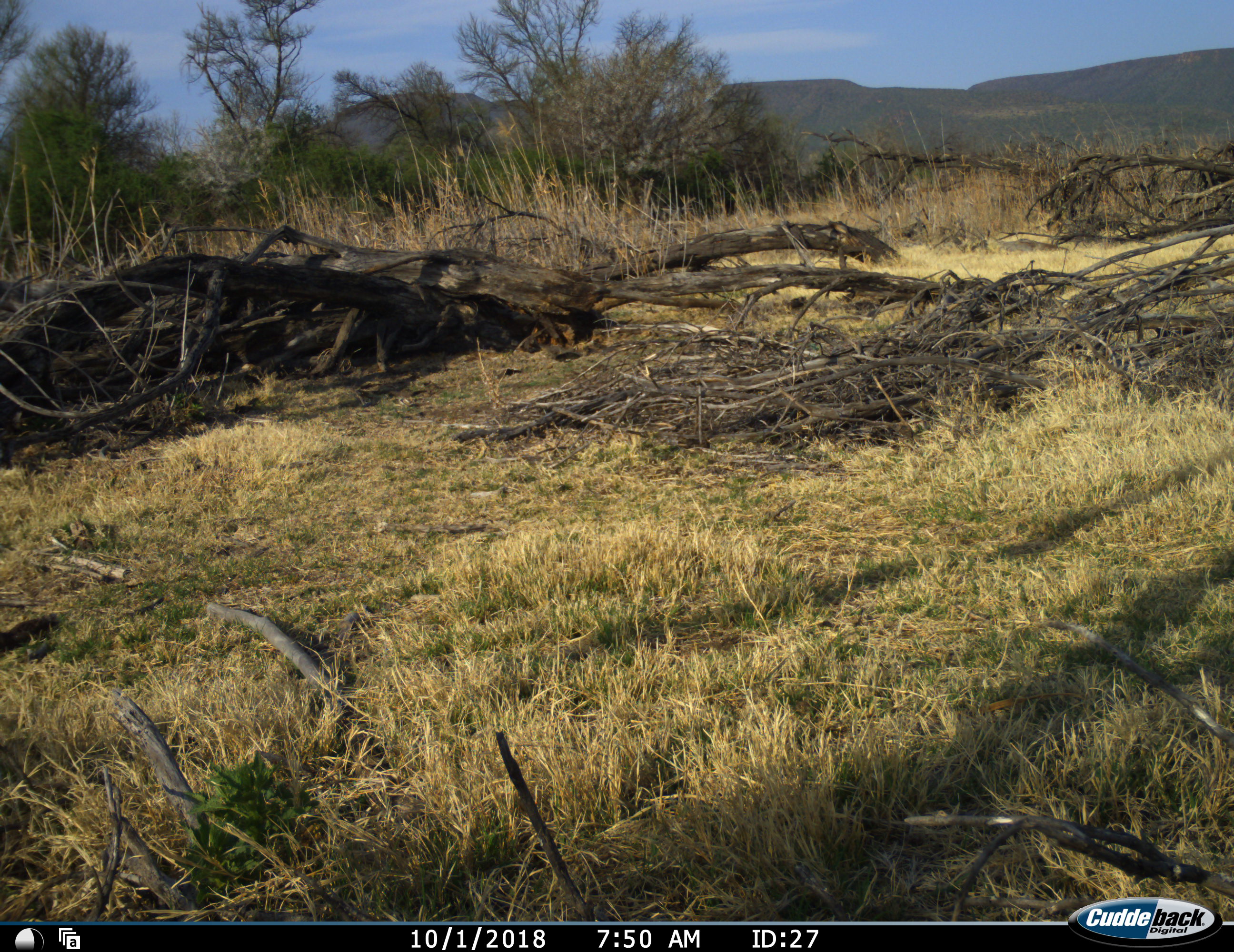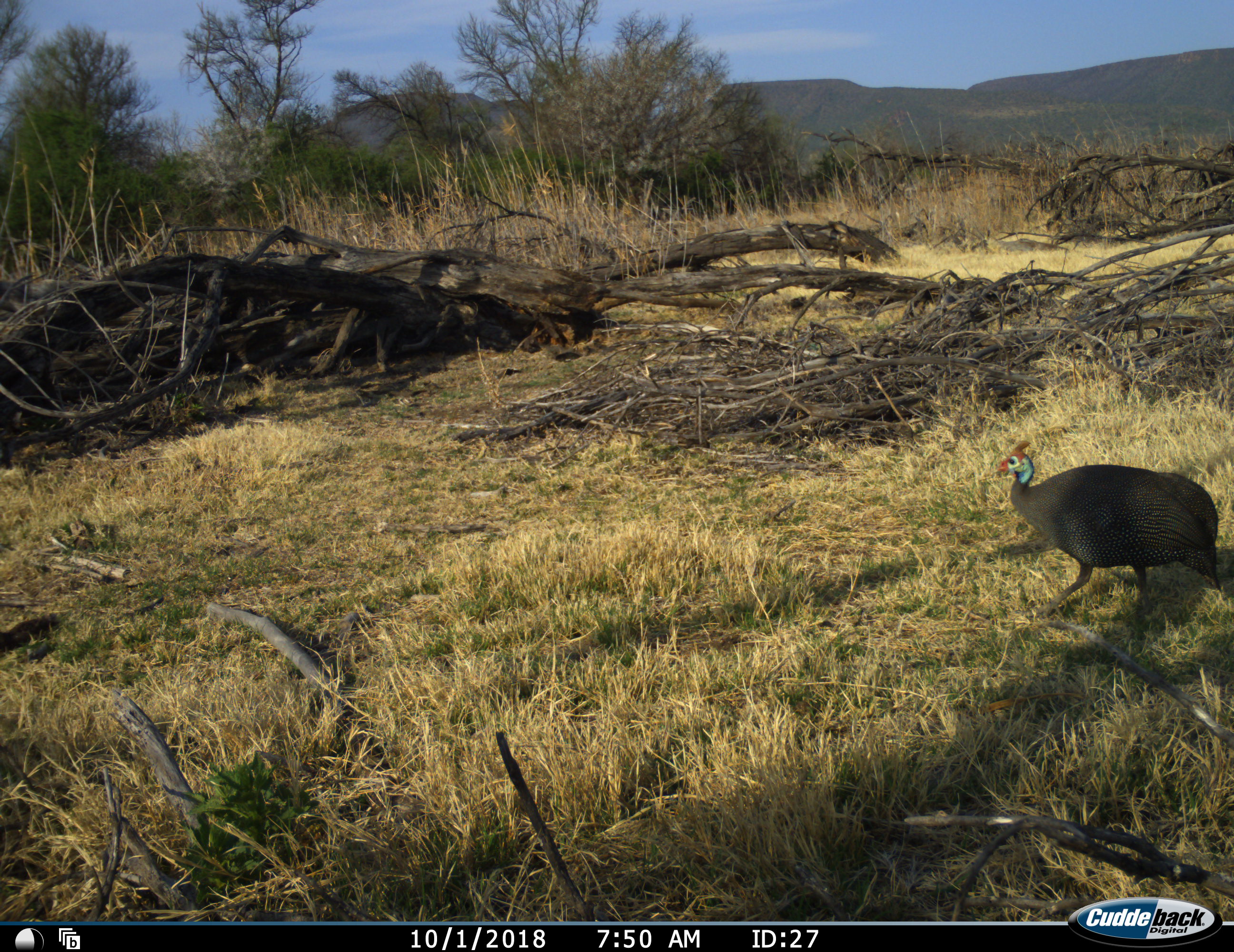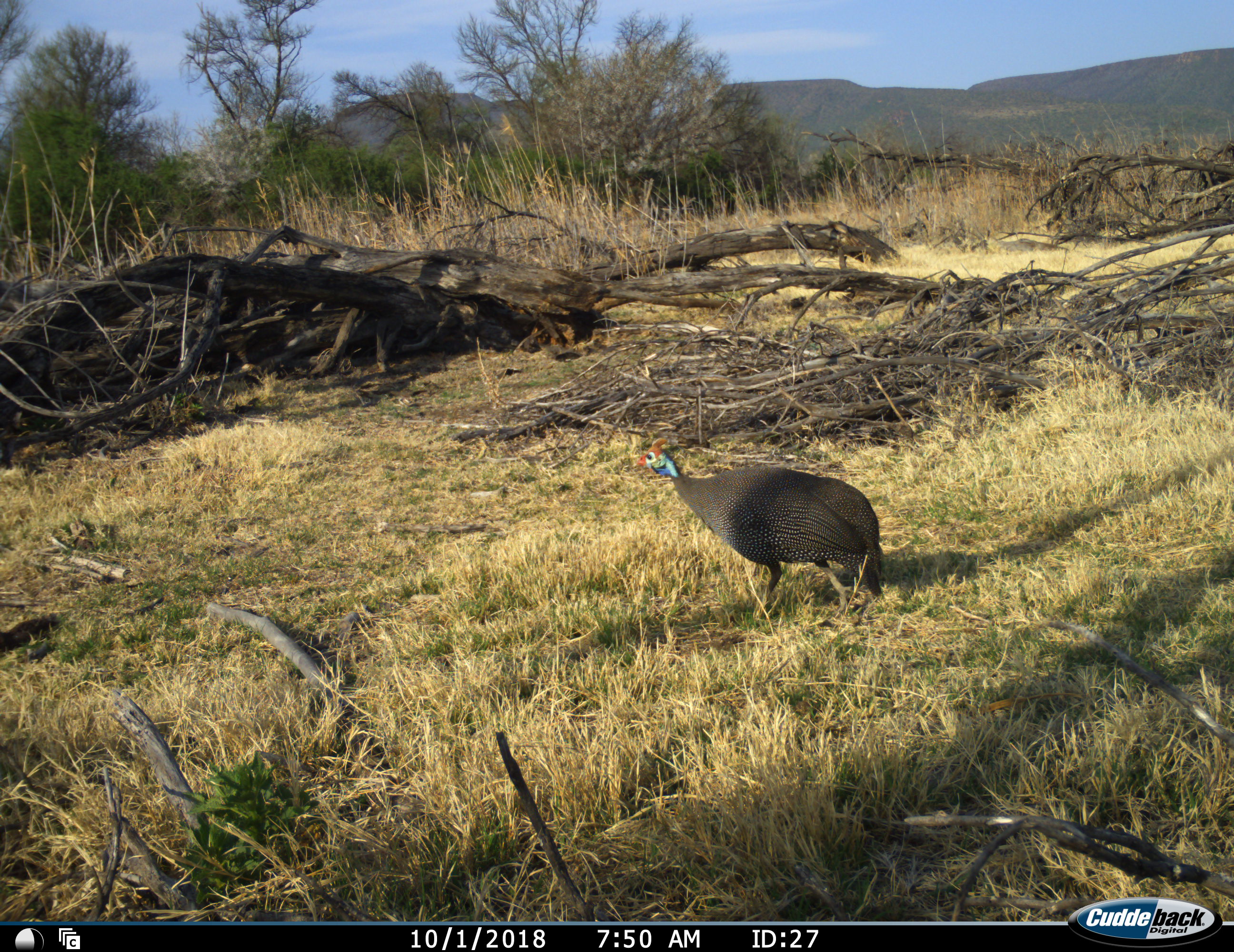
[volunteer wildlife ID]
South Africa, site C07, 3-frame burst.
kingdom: Animalia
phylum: Chordata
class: Aves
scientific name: Aves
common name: bird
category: birdother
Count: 1.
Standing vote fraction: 0%.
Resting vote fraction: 0%.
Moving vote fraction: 100%.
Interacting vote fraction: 0%.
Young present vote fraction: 0%.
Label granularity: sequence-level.